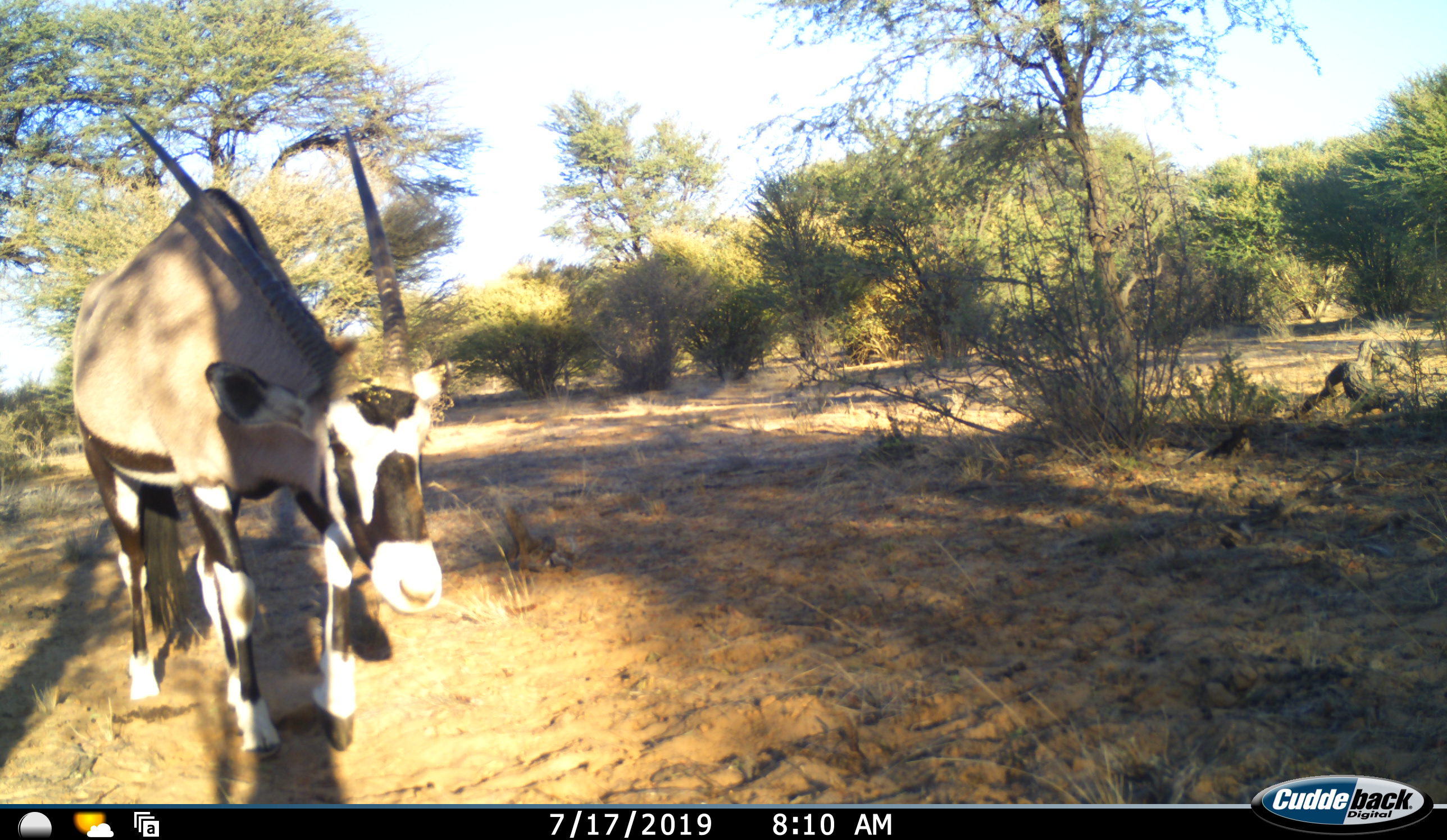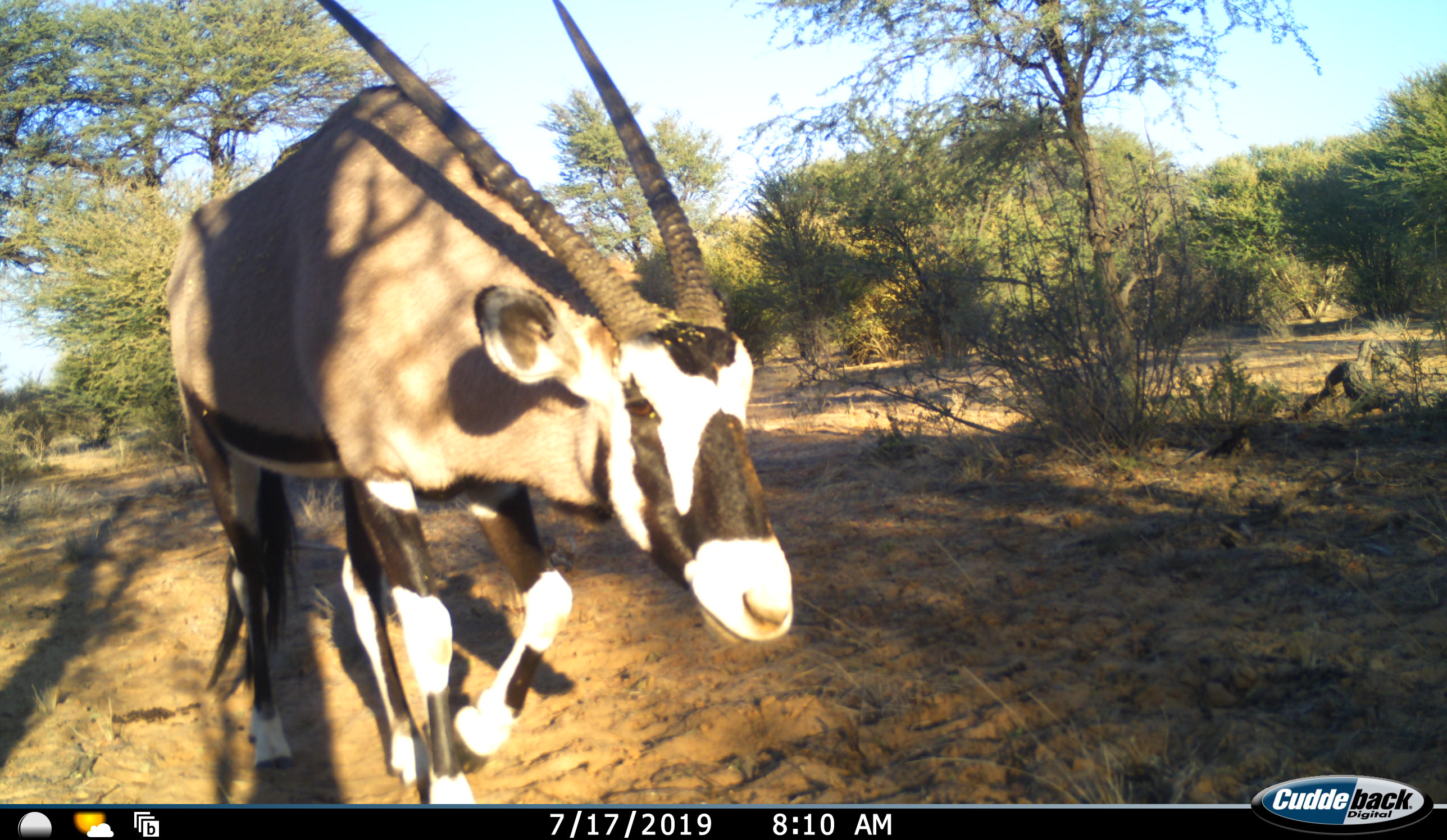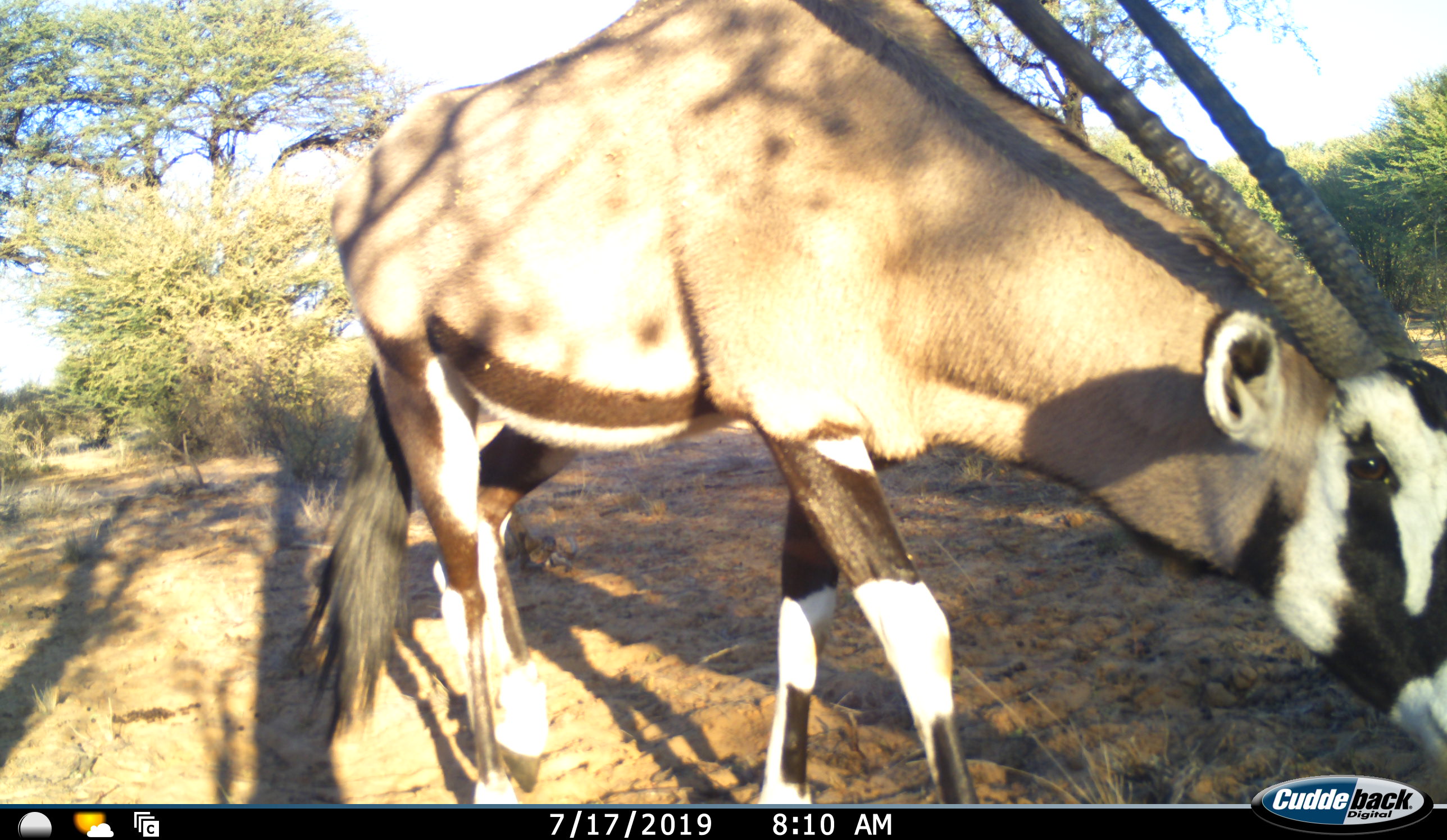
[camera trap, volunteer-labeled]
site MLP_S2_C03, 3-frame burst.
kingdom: Animalia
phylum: Chordata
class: Mammalia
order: Artiodactyla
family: Bovidae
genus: Oryx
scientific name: Oryx gazella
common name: gemsbok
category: oryx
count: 1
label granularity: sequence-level